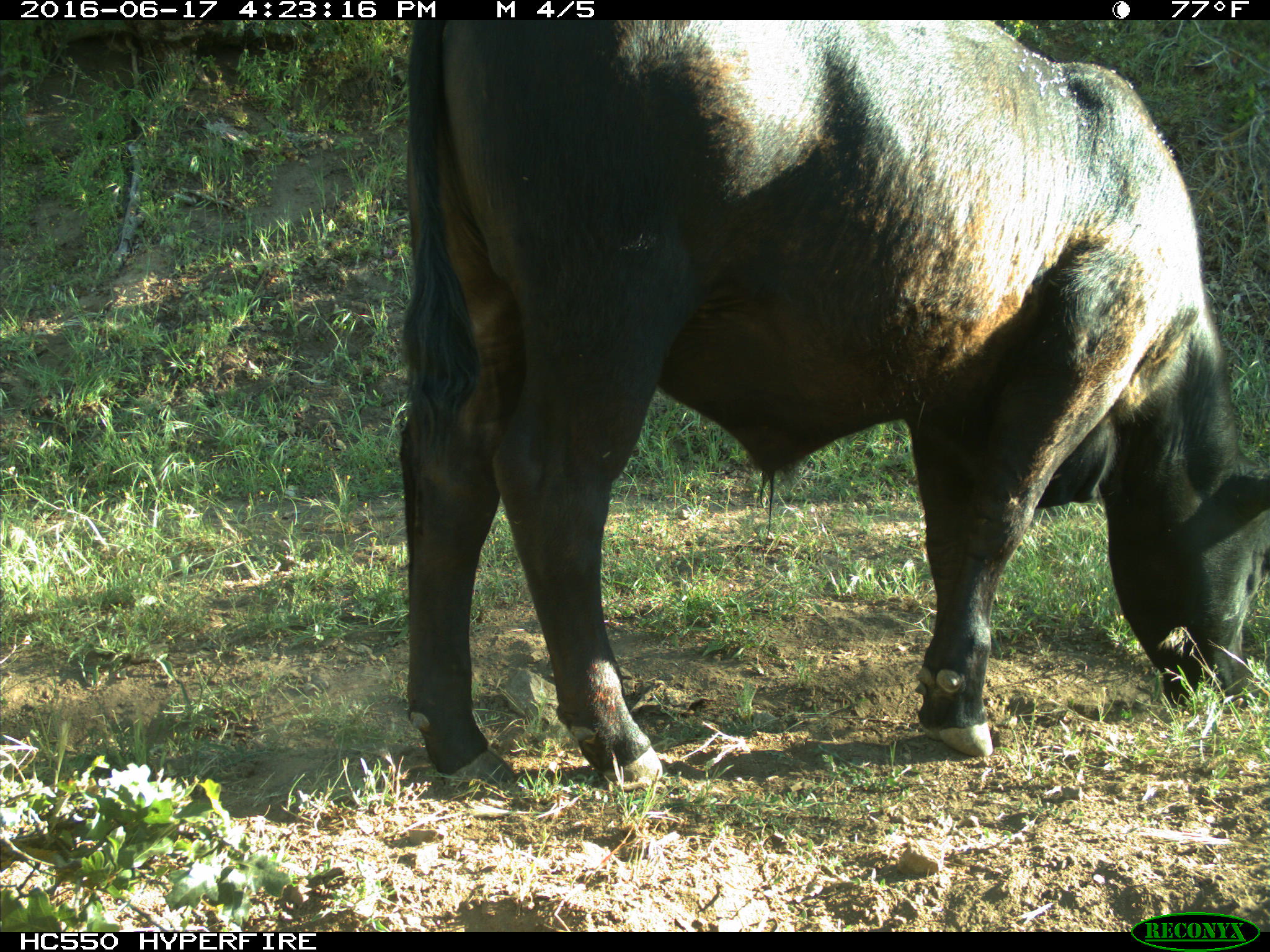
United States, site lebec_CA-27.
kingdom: Animalia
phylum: Chordata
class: Mammalia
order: Artiodactyla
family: Bovidae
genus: Bos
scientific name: Bos taurus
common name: domestic cow